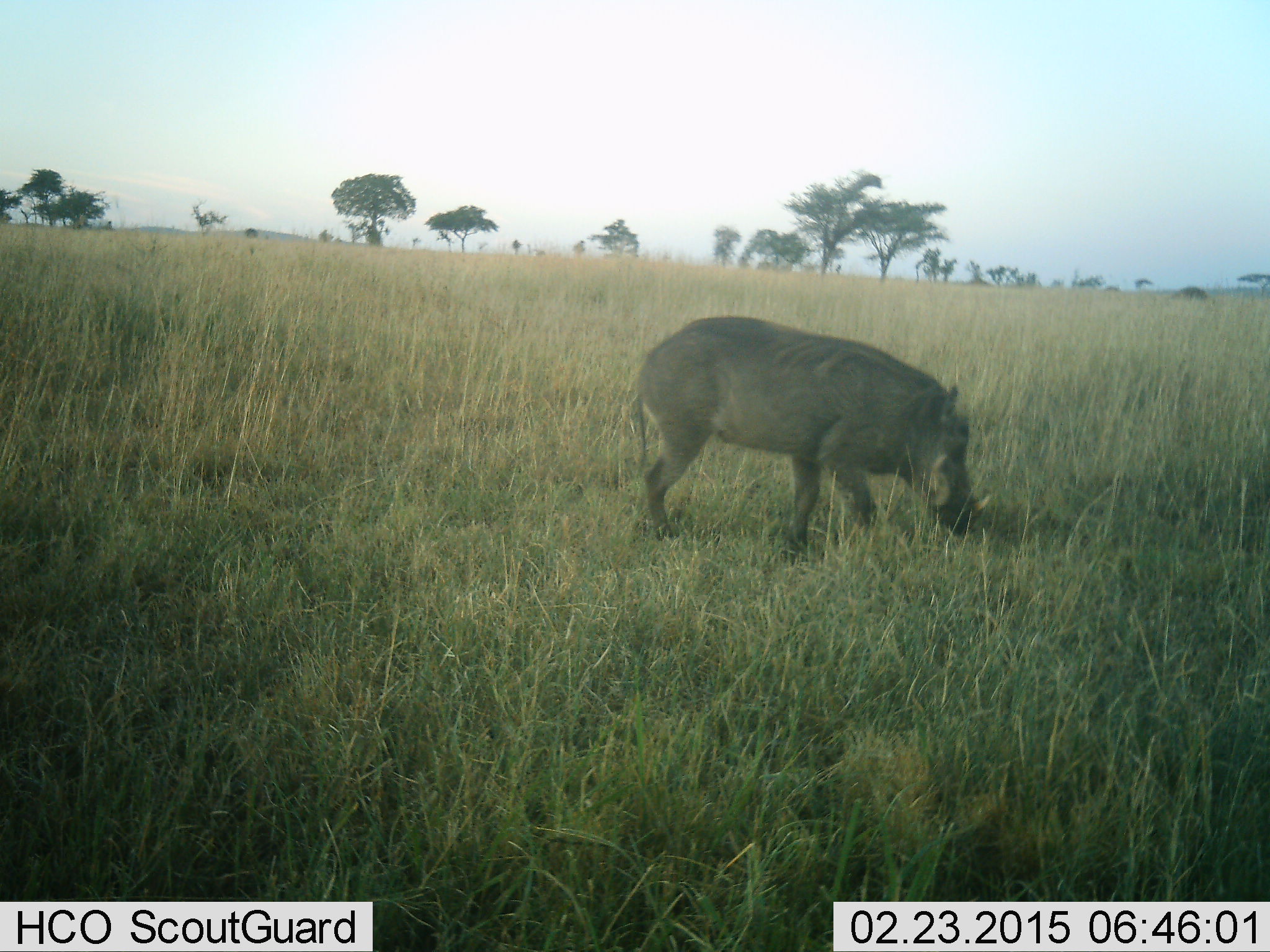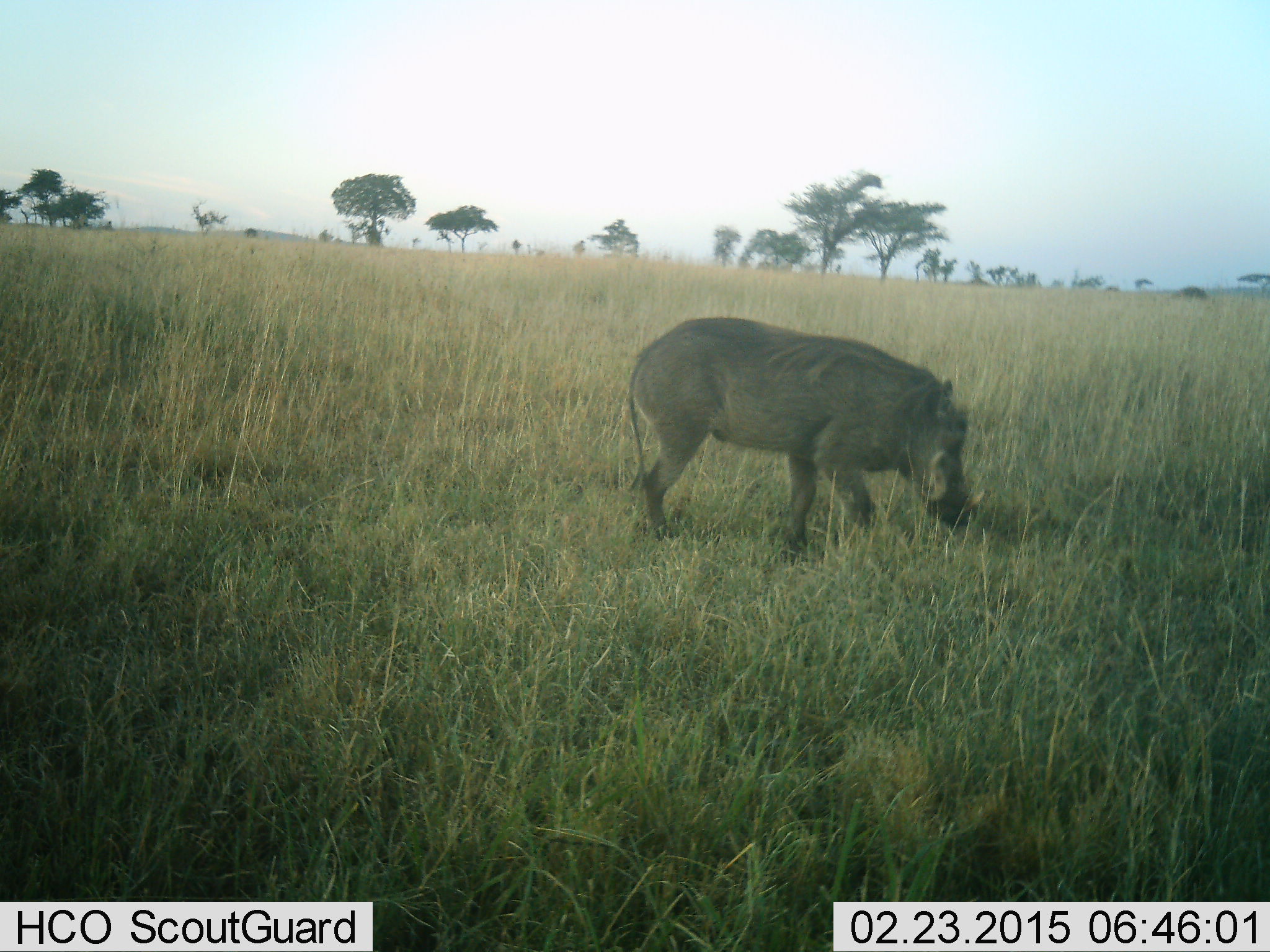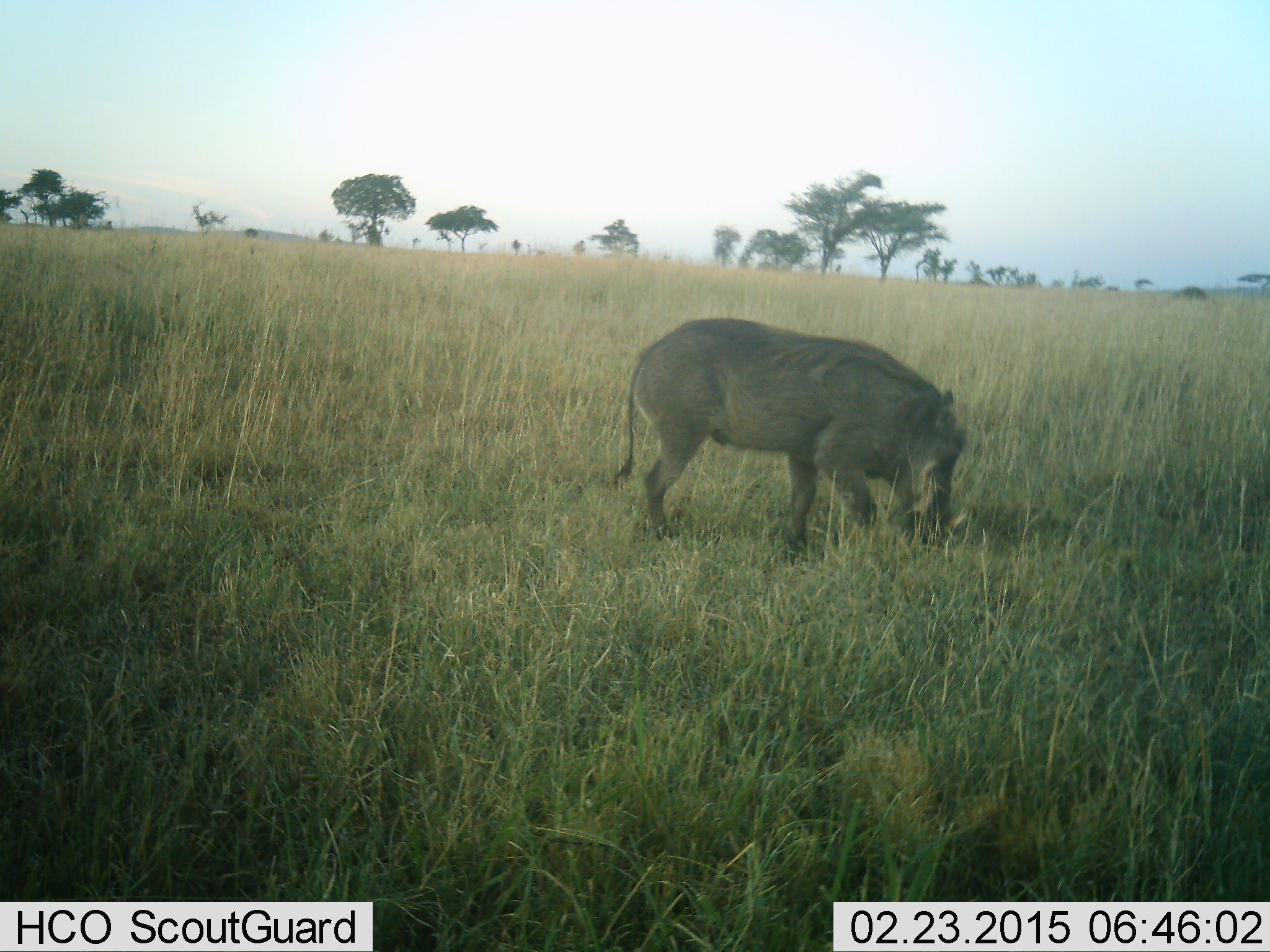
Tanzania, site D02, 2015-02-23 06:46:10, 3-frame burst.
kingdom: Animalia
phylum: Chordata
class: Mammalia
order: Artiodactyla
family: Suidae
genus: Phacochoerus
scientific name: Phacochoerus africanus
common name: warthog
Warthog (Phacochoerus africanus), count 1. Behavior (volunteer vote fractions): standing 10%, resting 0%, moving 30%, interacting 0%. Young present (vote fraction): 0%. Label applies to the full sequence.